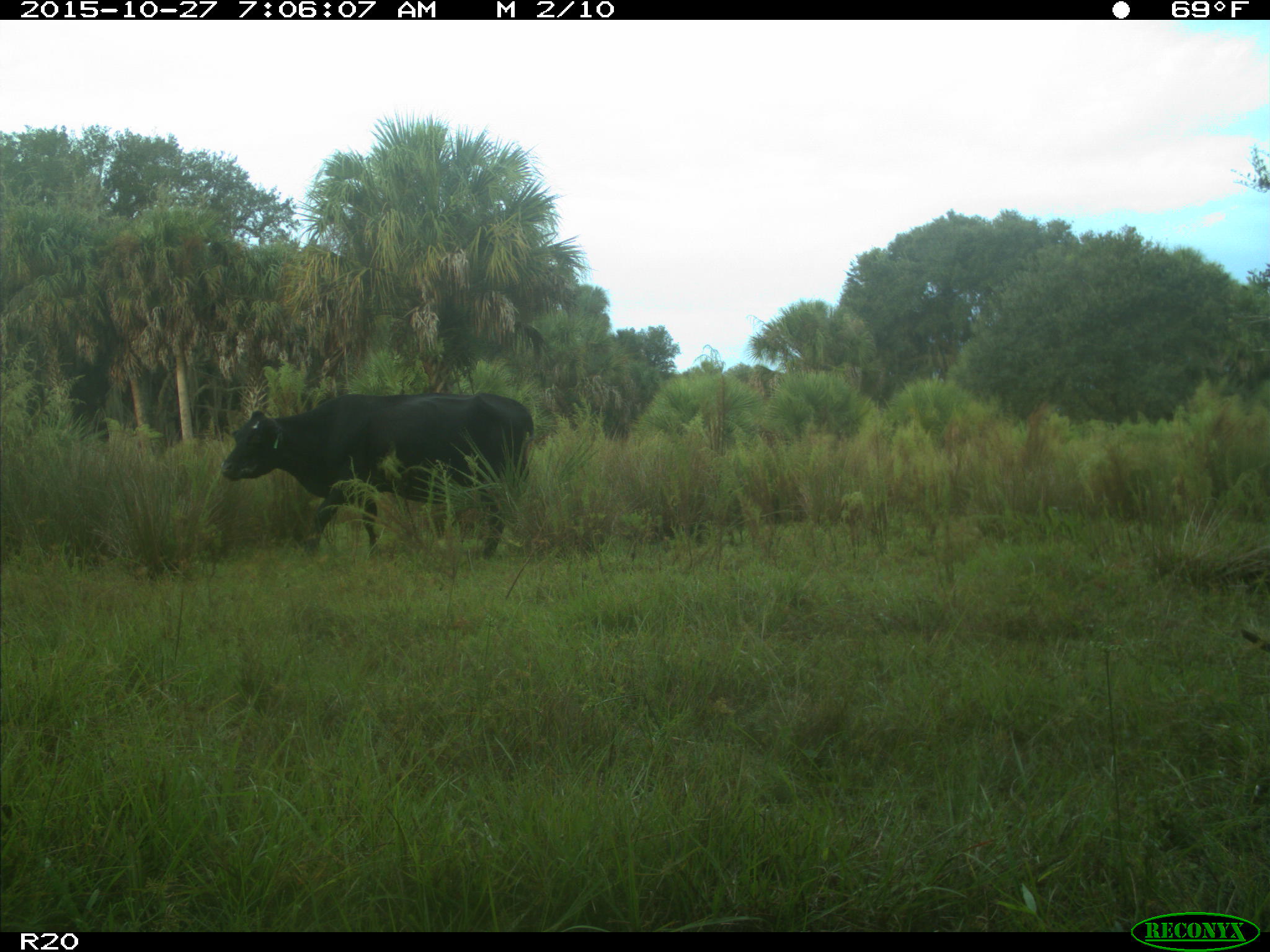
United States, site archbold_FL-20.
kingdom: Animalia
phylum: Chordata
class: Mammalia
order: Artiodactyla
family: Bovidae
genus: Bos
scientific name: Bos taurus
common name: domestic cow